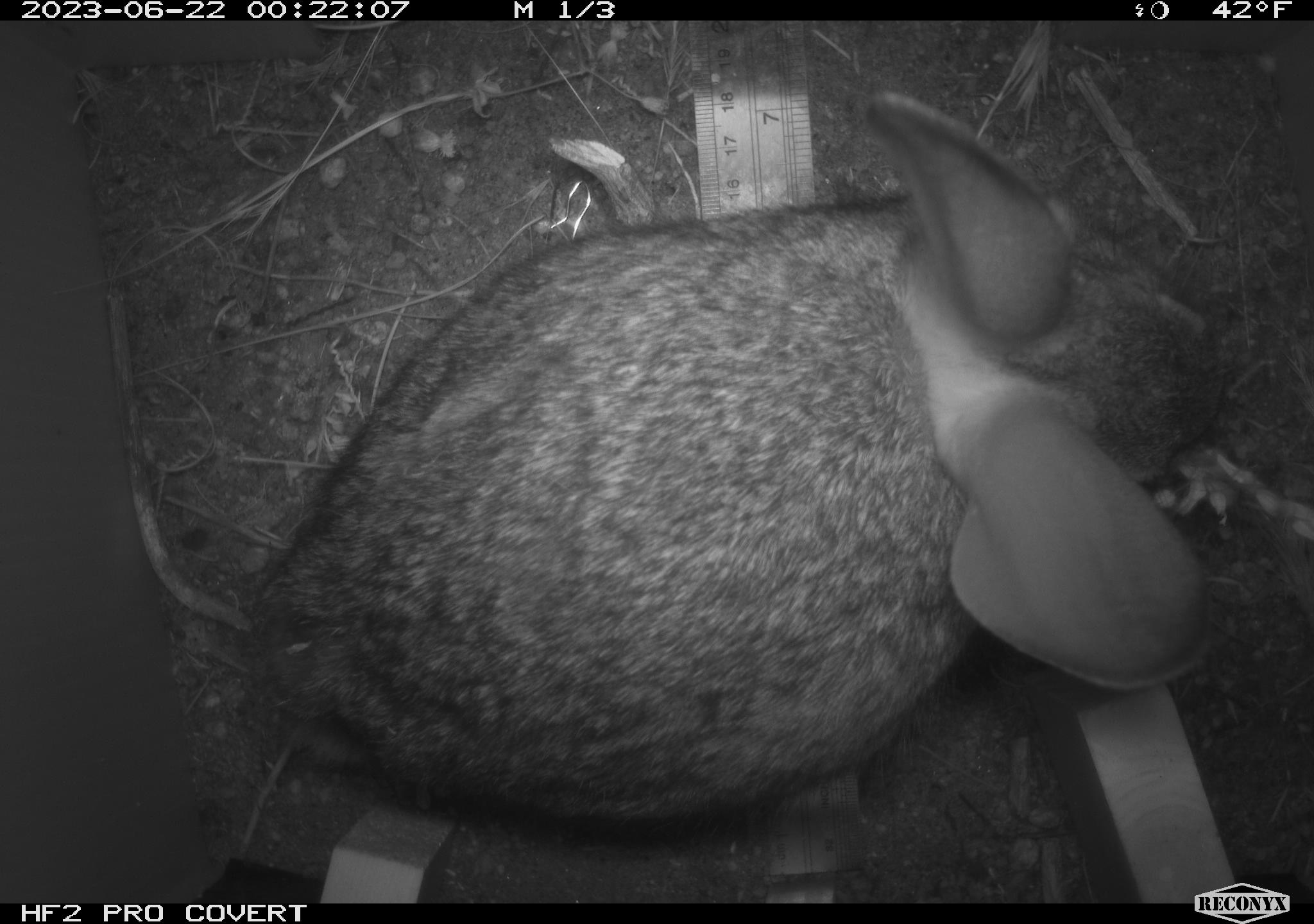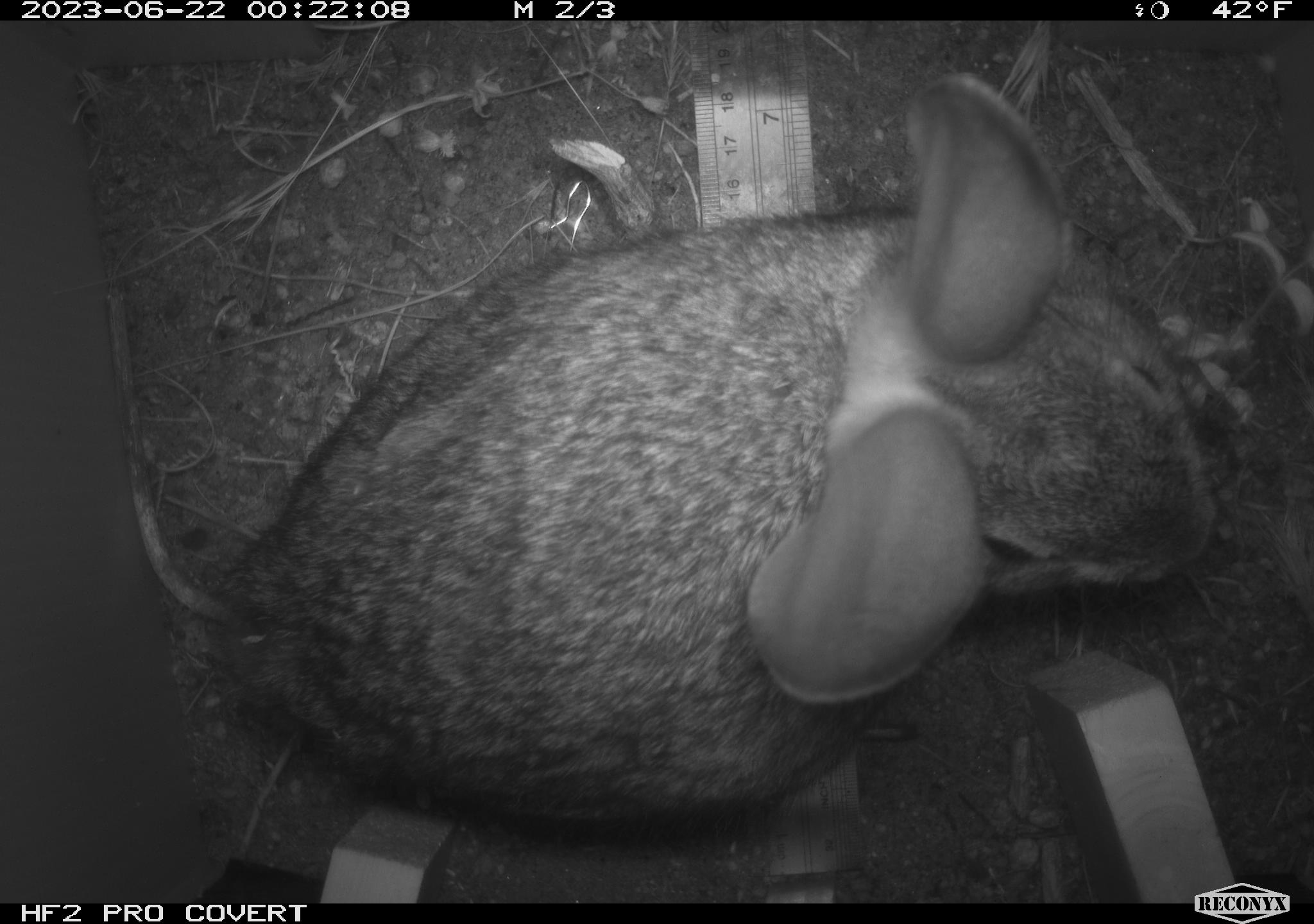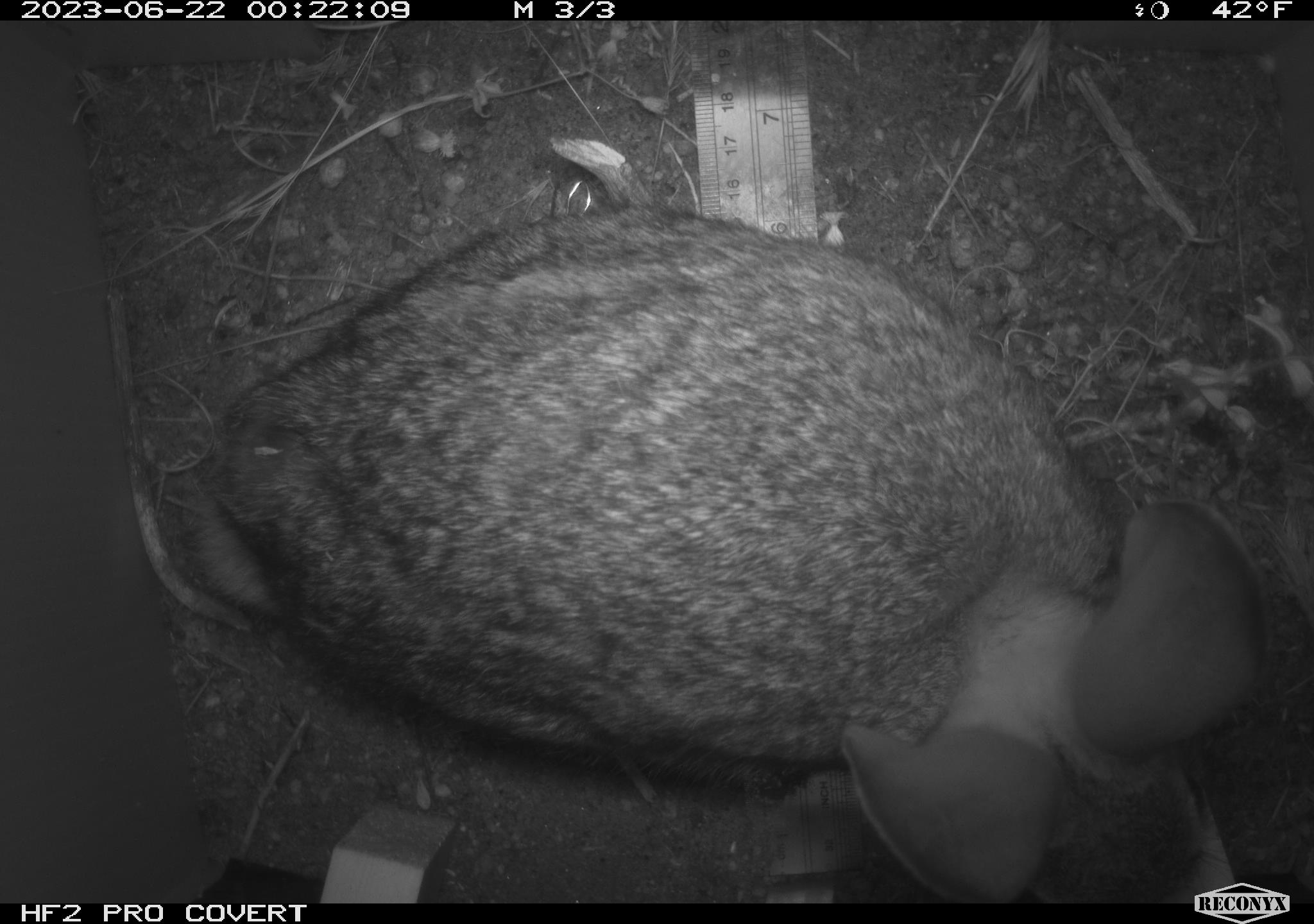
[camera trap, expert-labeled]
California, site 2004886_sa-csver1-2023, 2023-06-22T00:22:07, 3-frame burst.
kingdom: Animalia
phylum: Chordata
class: Mammalia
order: Lagomorpha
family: Leporidae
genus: Sylvilagus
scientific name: Sylvilagus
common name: cottontail rabbits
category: sylvilagus species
Sylvilagus species (cottontail rabbits) (Sylvilagus).